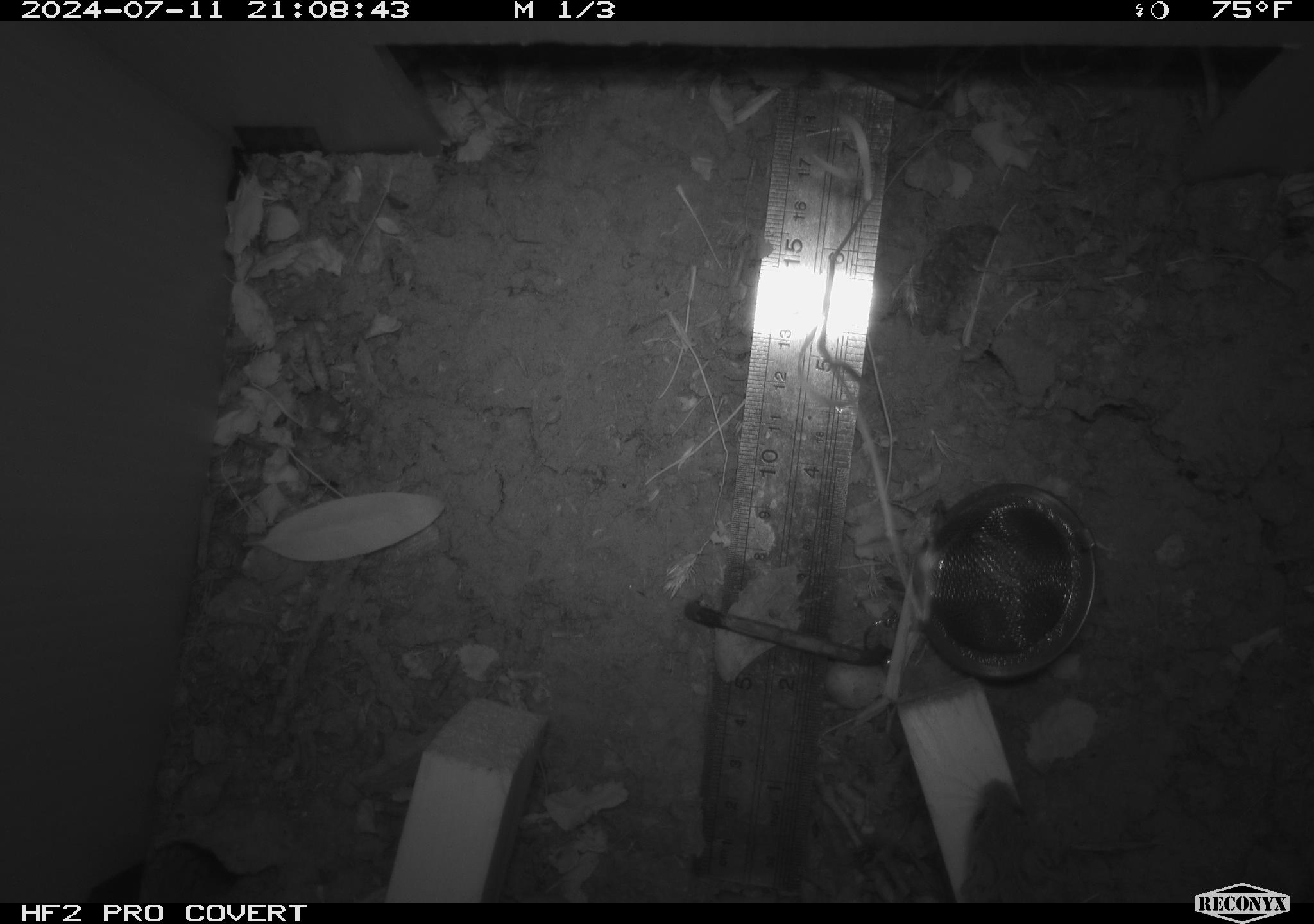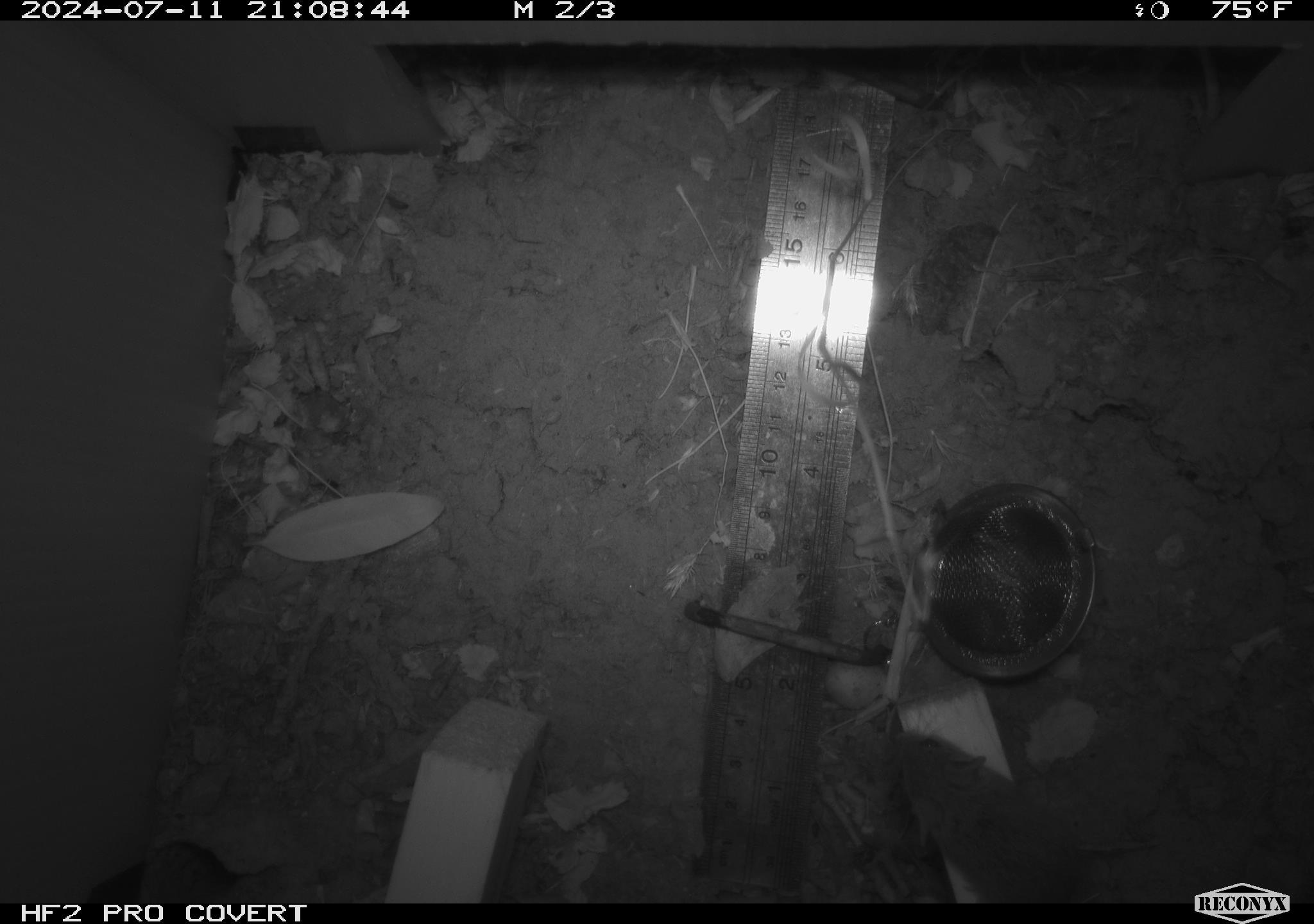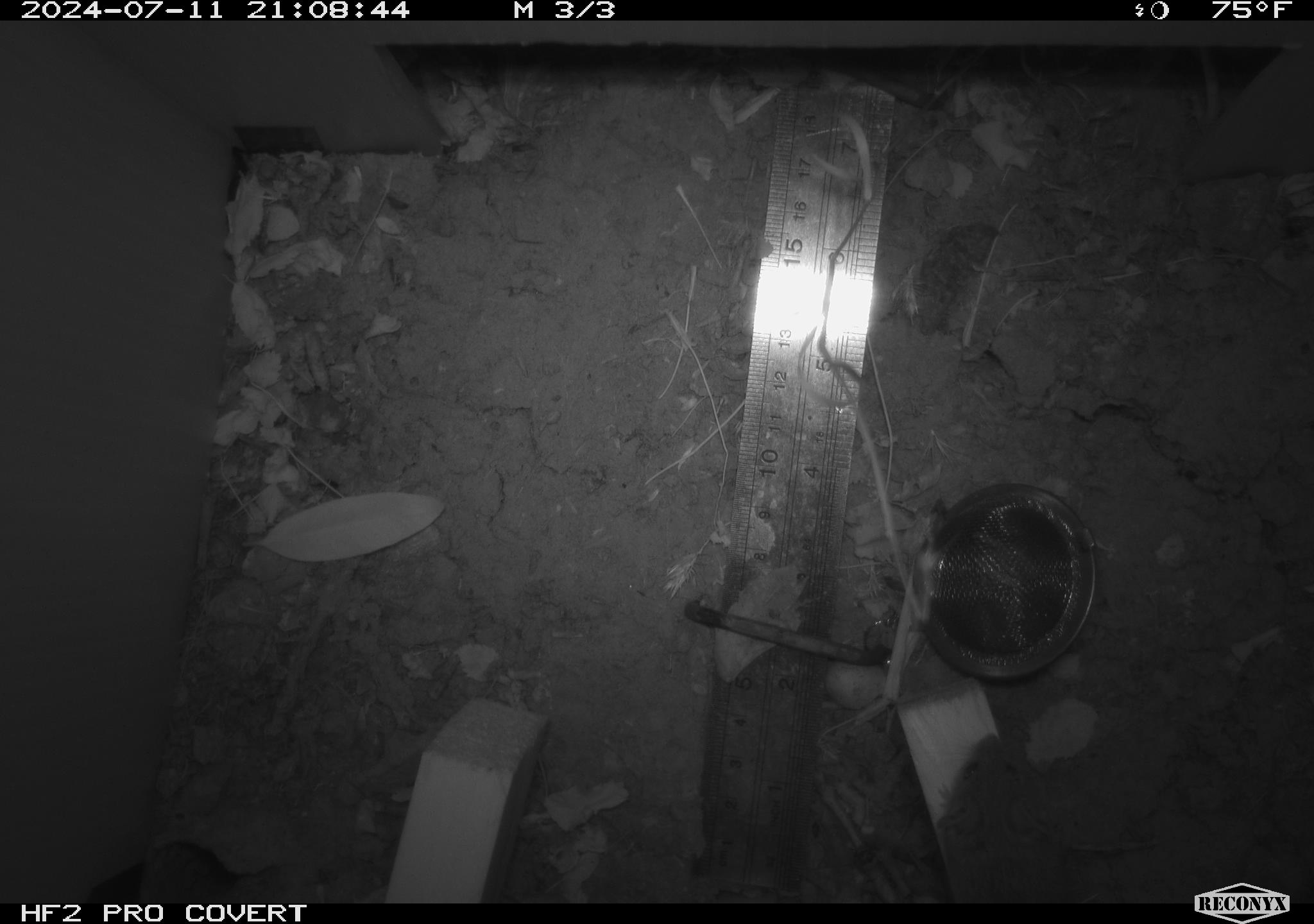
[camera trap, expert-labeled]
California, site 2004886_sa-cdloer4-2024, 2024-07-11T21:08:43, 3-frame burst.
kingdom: Animalia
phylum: Chordata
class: Mammalia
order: Rodentia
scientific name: Rodentia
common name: rodent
Rodent (Rodentia).